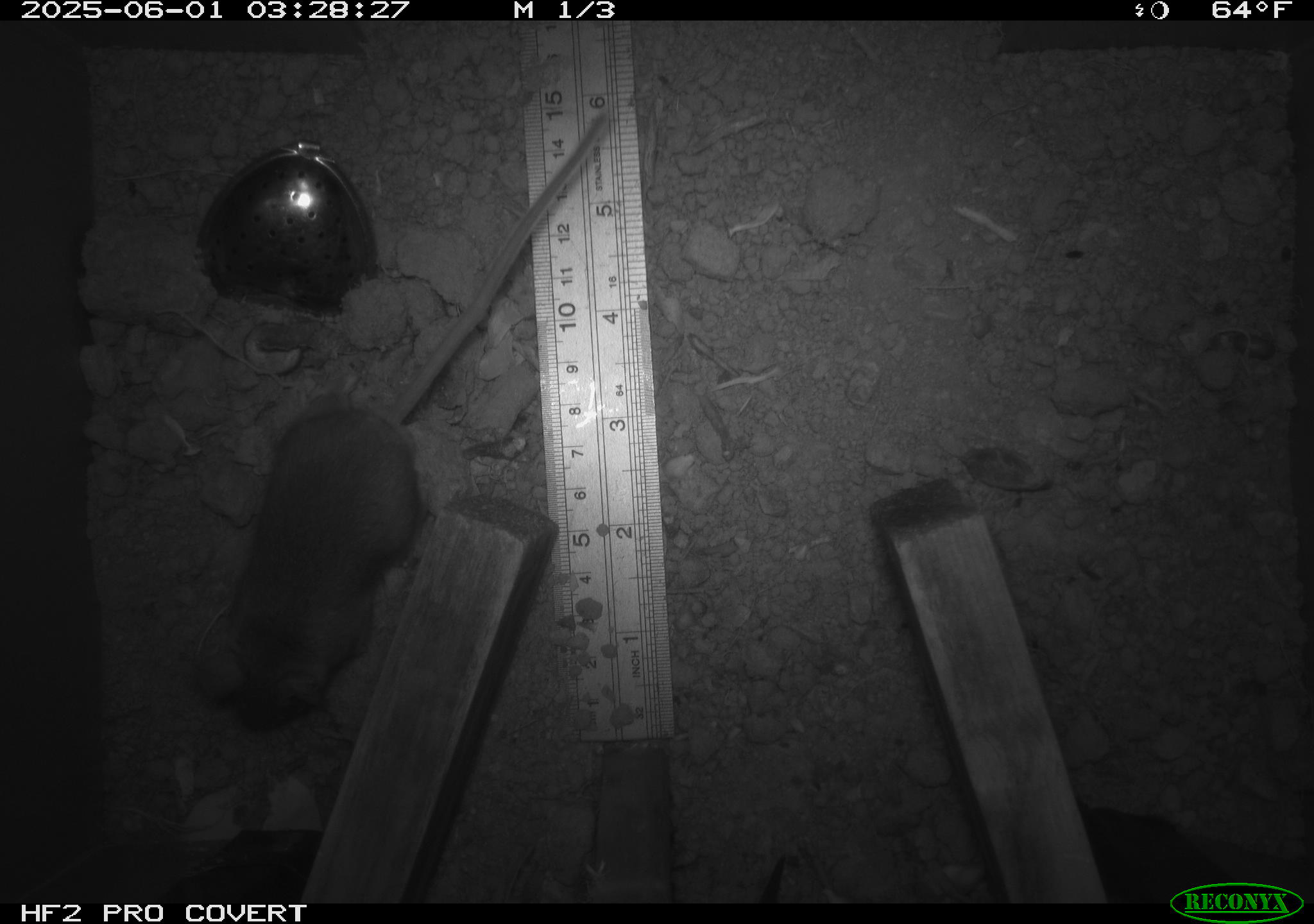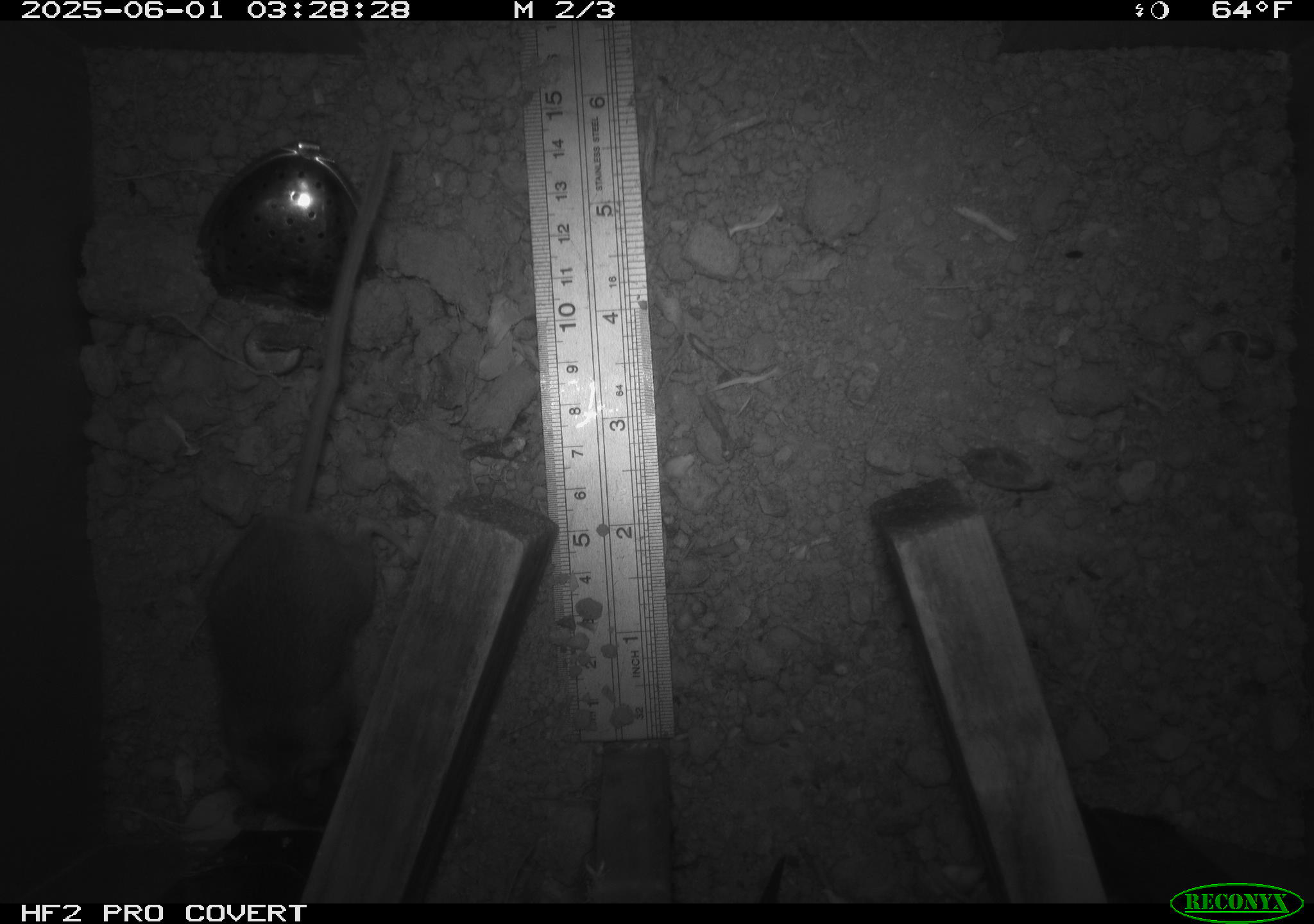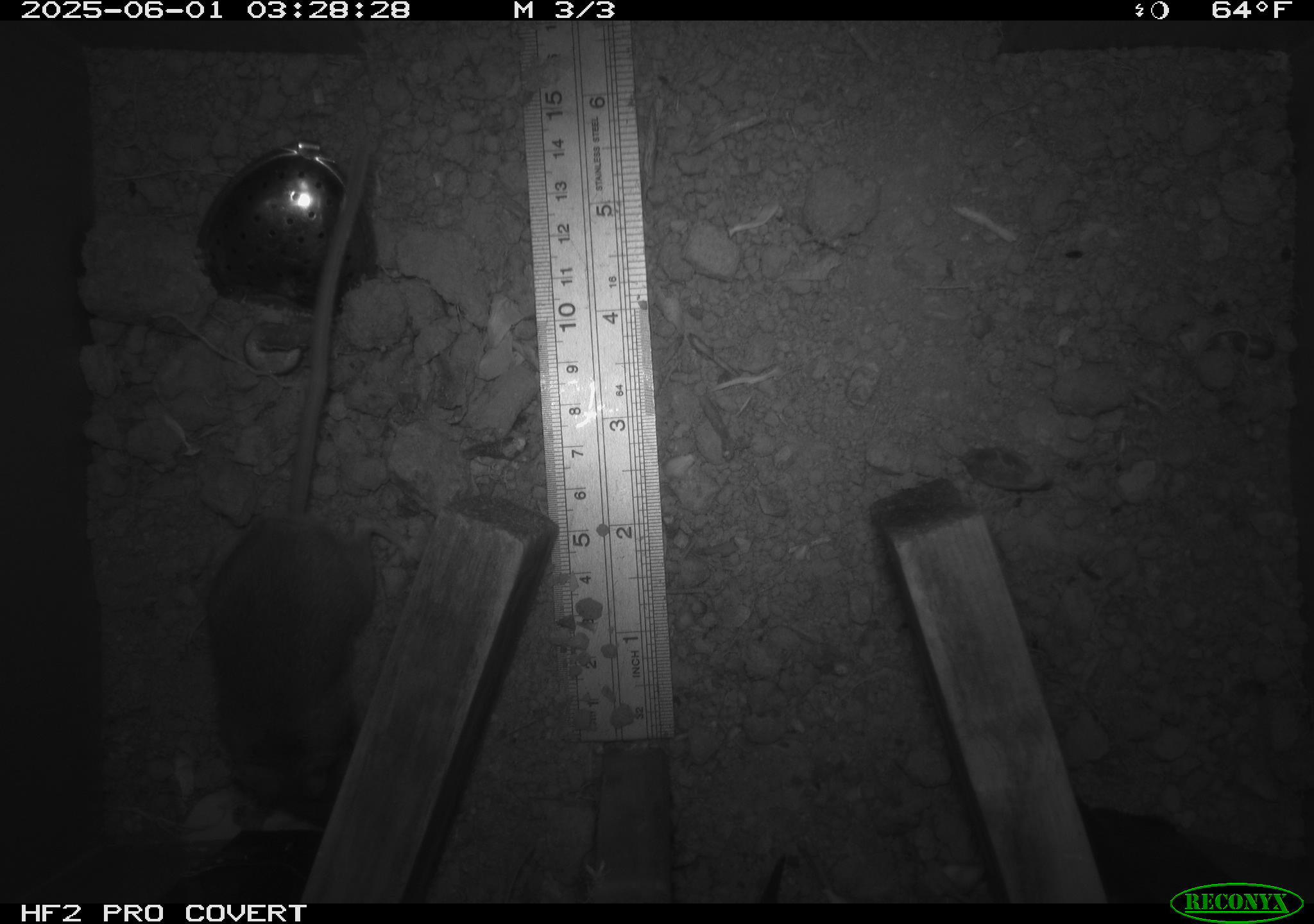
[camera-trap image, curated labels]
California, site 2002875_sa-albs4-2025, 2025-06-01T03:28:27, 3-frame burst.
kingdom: Animalia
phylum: Chordata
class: Mammalia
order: Rodentia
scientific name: Rodentia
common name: mouse species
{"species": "mouse species (Rodentia)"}